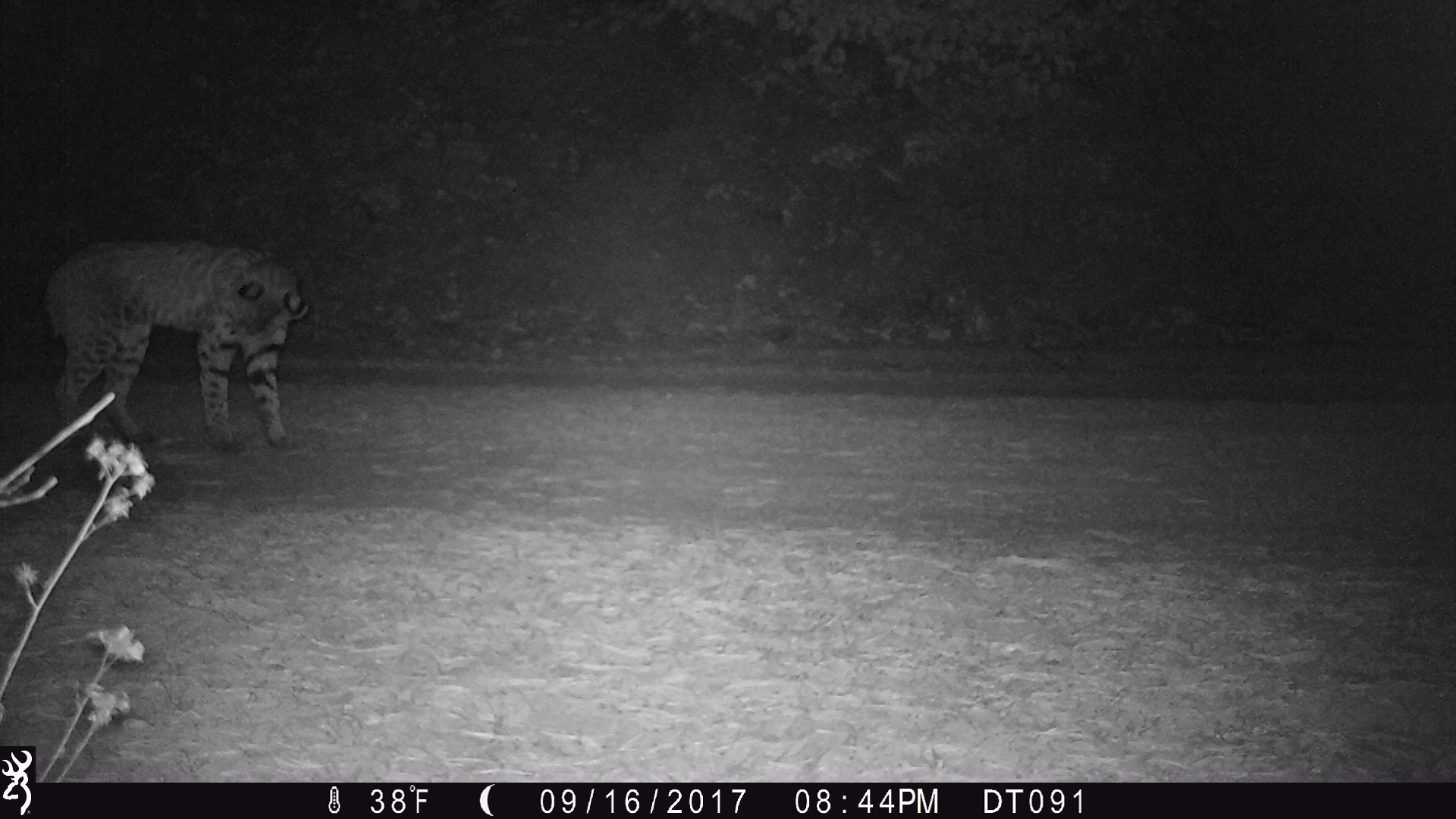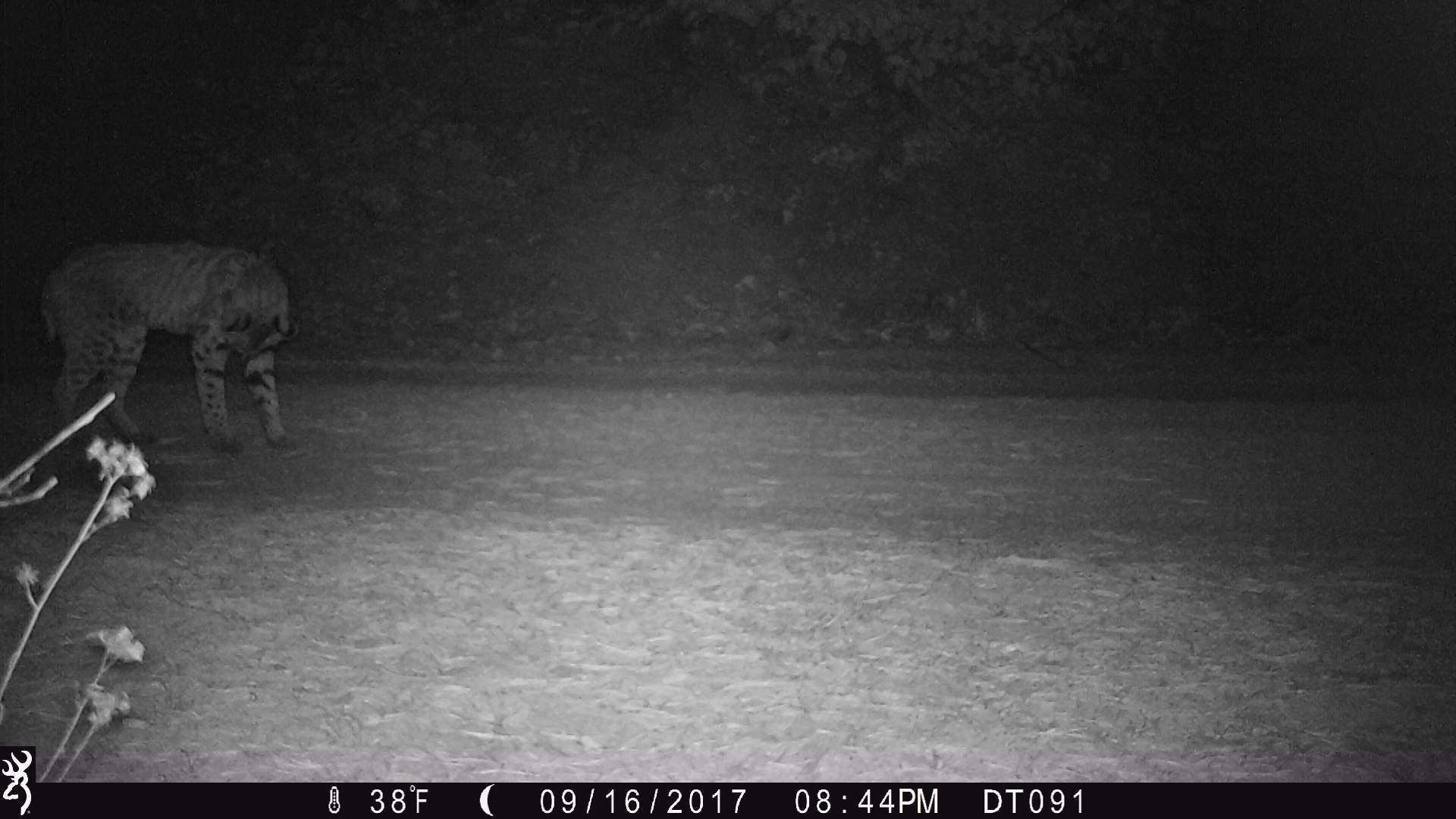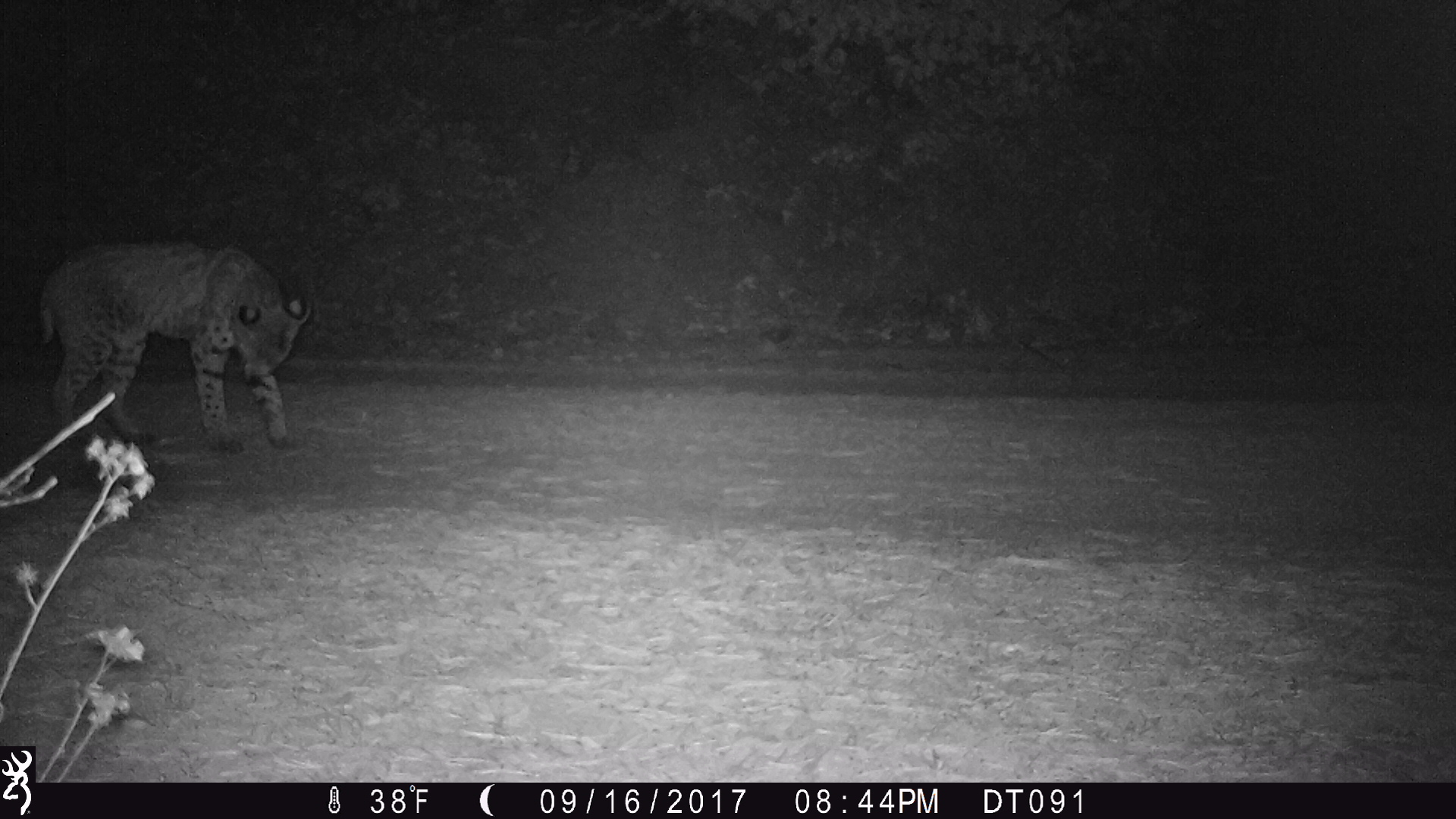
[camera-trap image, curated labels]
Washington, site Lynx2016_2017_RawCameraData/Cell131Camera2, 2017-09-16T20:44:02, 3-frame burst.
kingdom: Animalia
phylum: Chordata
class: Mammalia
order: Carnivora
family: Felidae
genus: Lynx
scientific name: Lynx rufus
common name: bobcat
Lynx rufus (bobcat). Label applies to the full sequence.